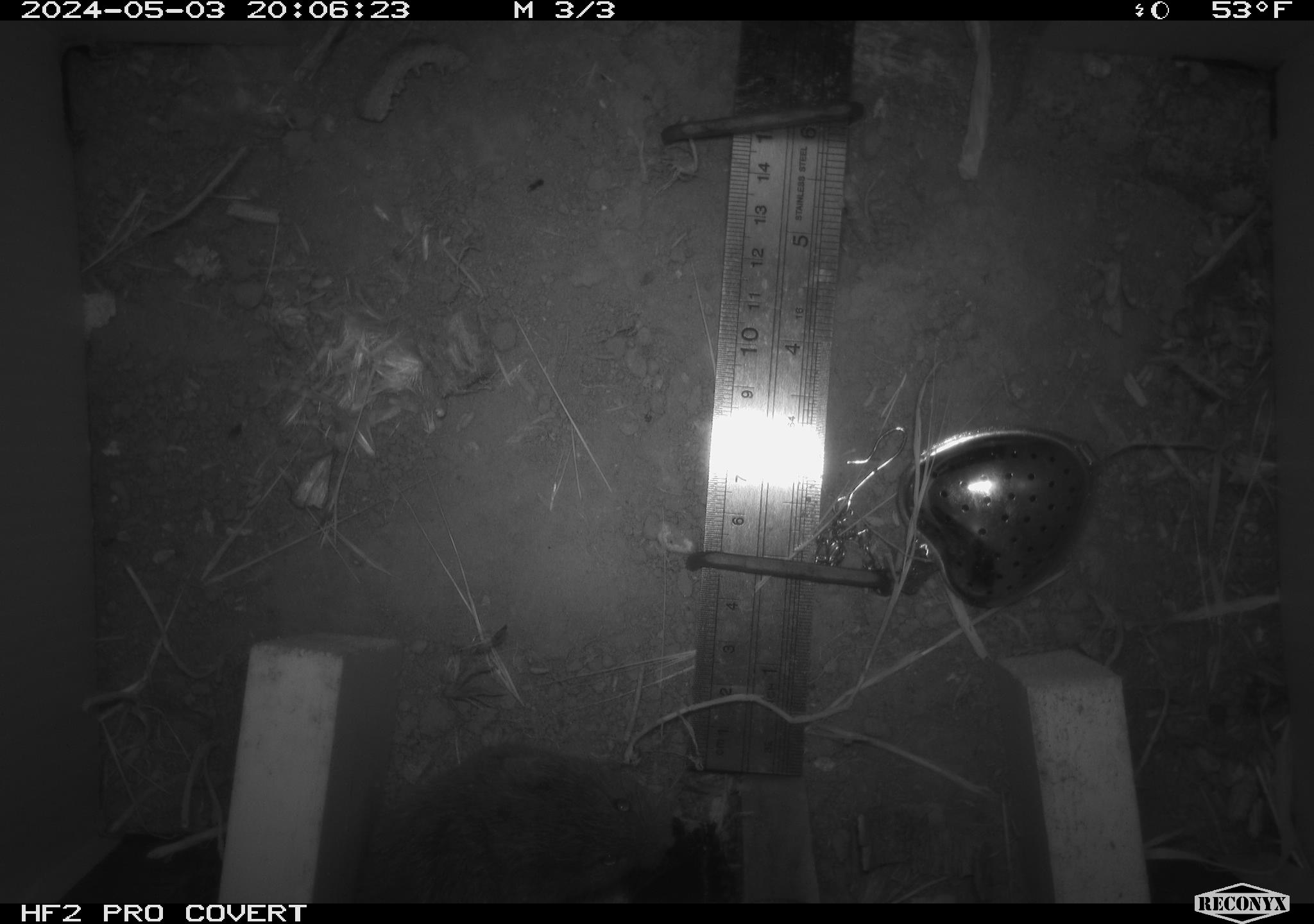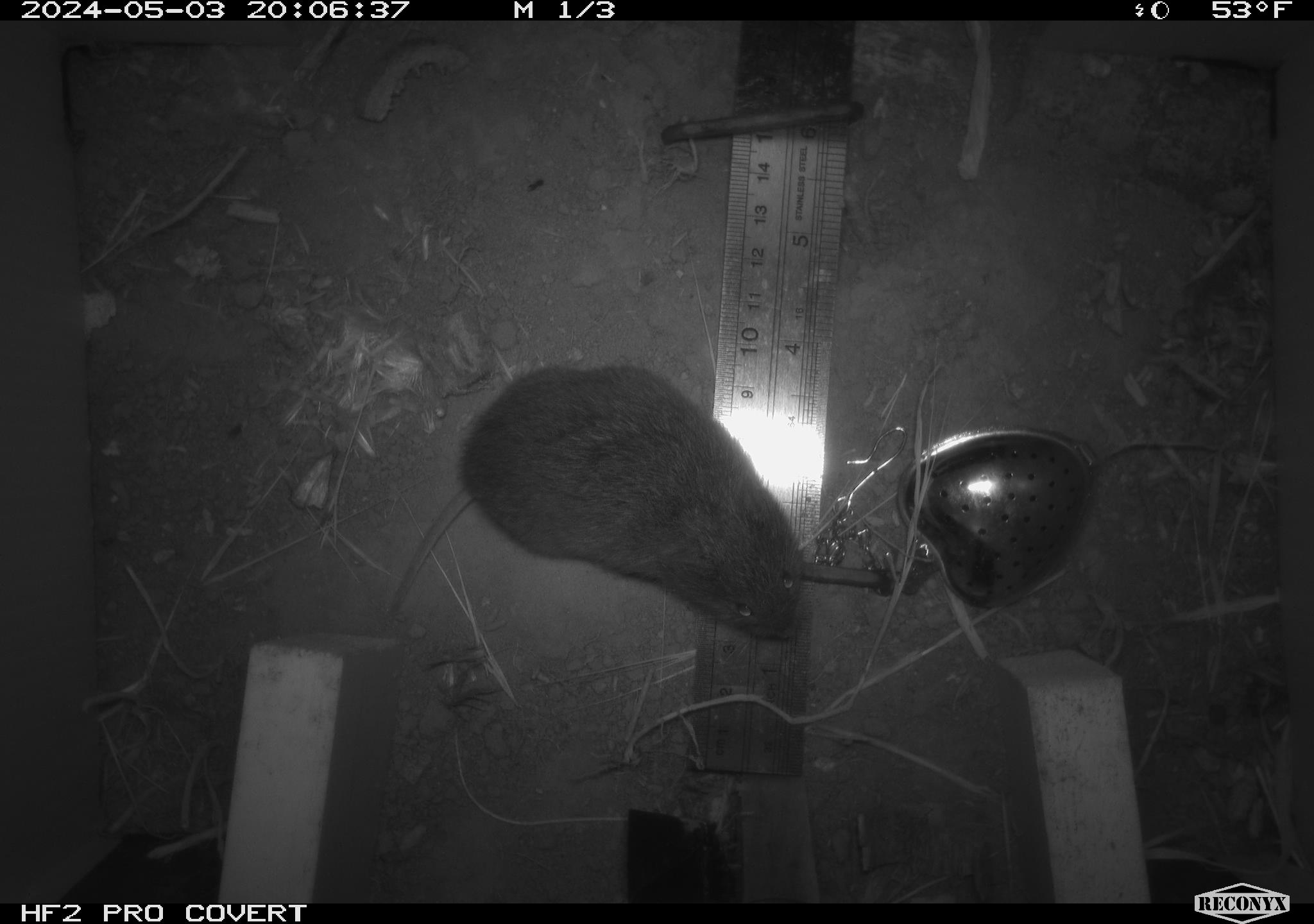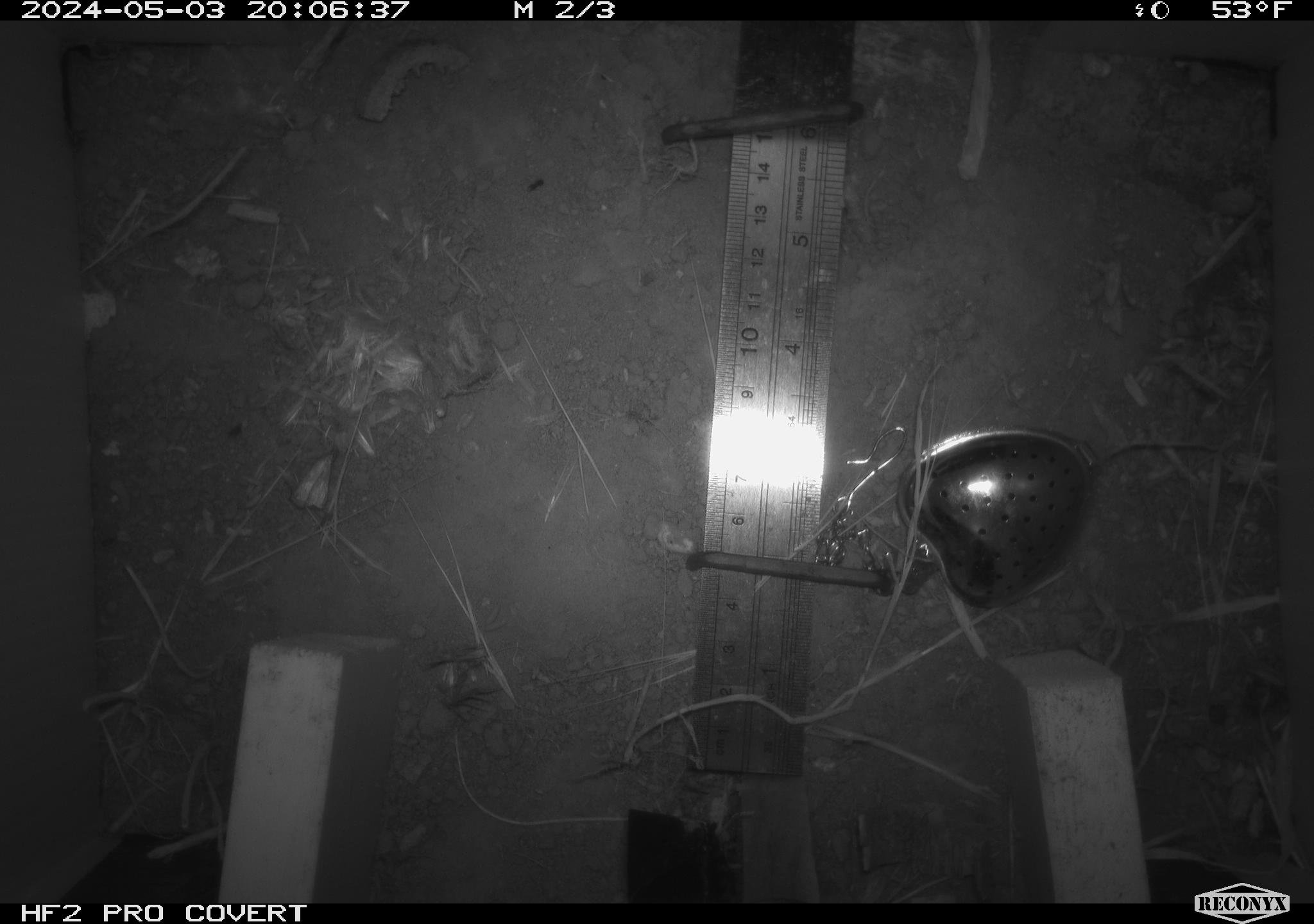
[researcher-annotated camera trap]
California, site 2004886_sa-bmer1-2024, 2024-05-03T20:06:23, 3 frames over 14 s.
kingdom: Animalia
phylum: Chordata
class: Mammalia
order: Rodentia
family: Cricetidae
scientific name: Arvicolinae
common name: voles, lemmings, and muskrats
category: arvicolinae subfamily